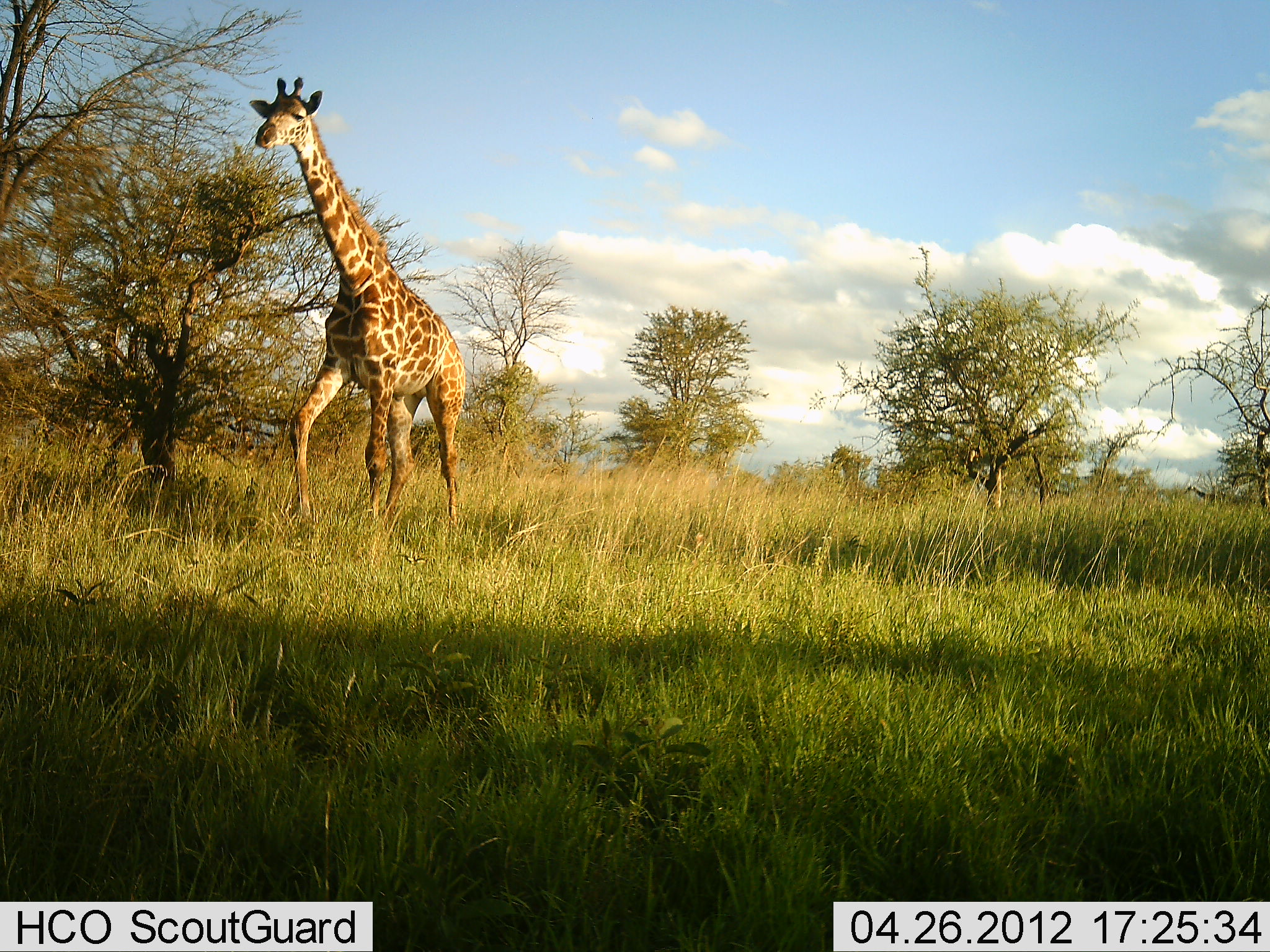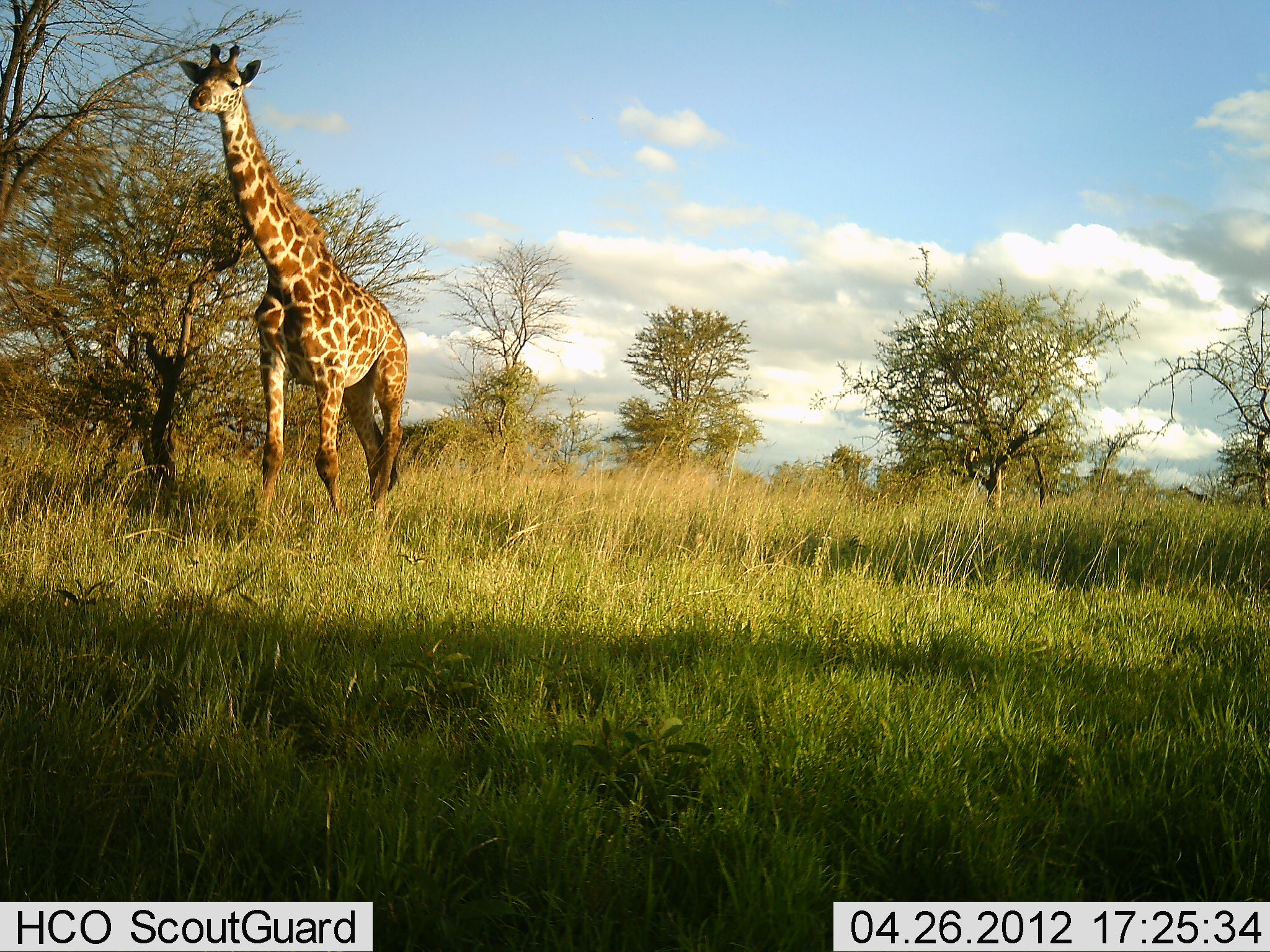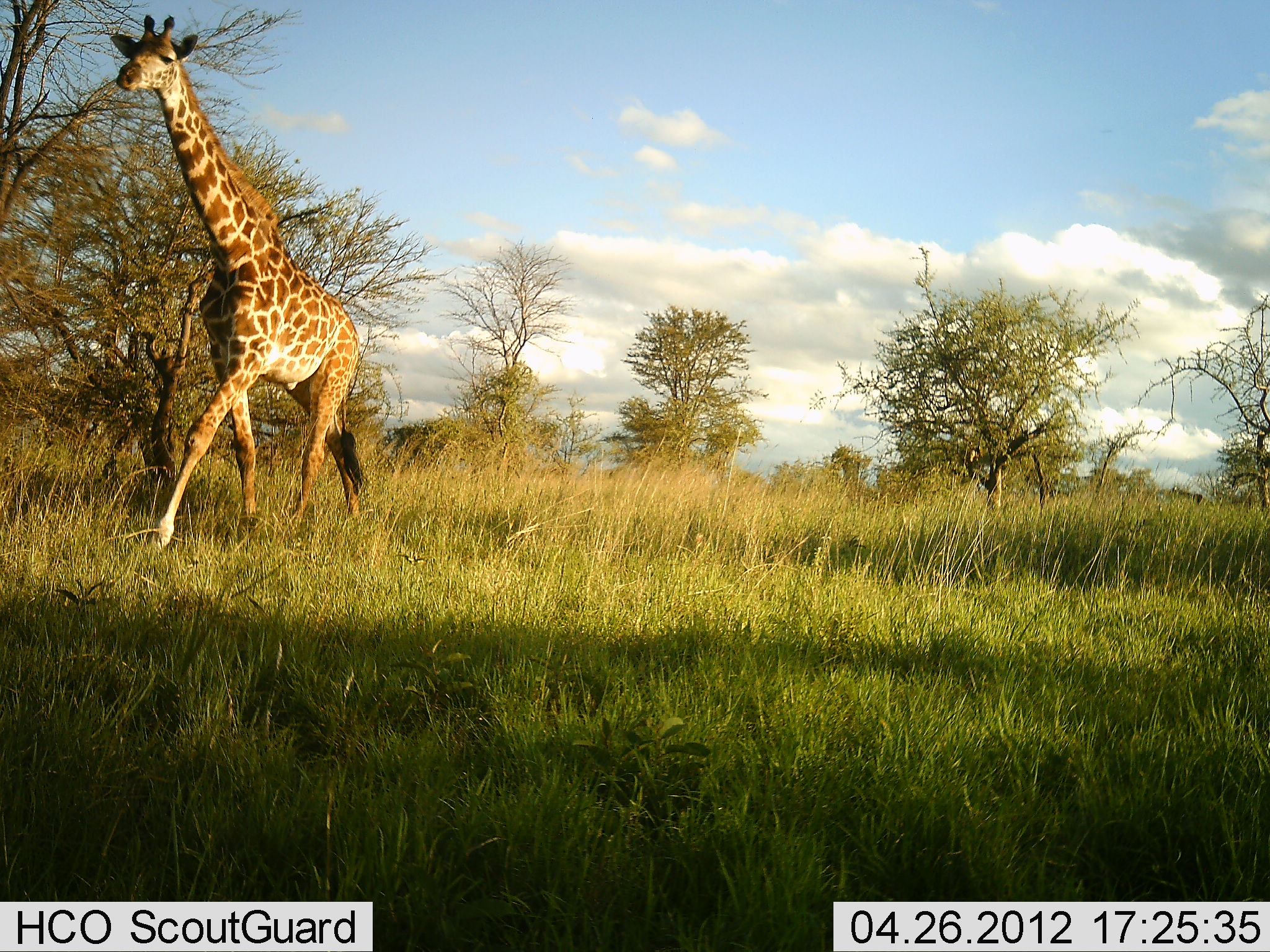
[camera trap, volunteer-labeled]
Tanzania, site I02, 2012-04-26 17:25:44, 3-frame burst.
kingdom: Animalia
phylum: Chordata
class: Mammalia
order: Artiodactyla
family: Giraffidae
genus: Giraffa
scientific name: Giraffa camelopardalis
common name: giraffe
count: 2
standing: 8%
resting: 0%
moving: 92%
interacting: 0%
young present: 0%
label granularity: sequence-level